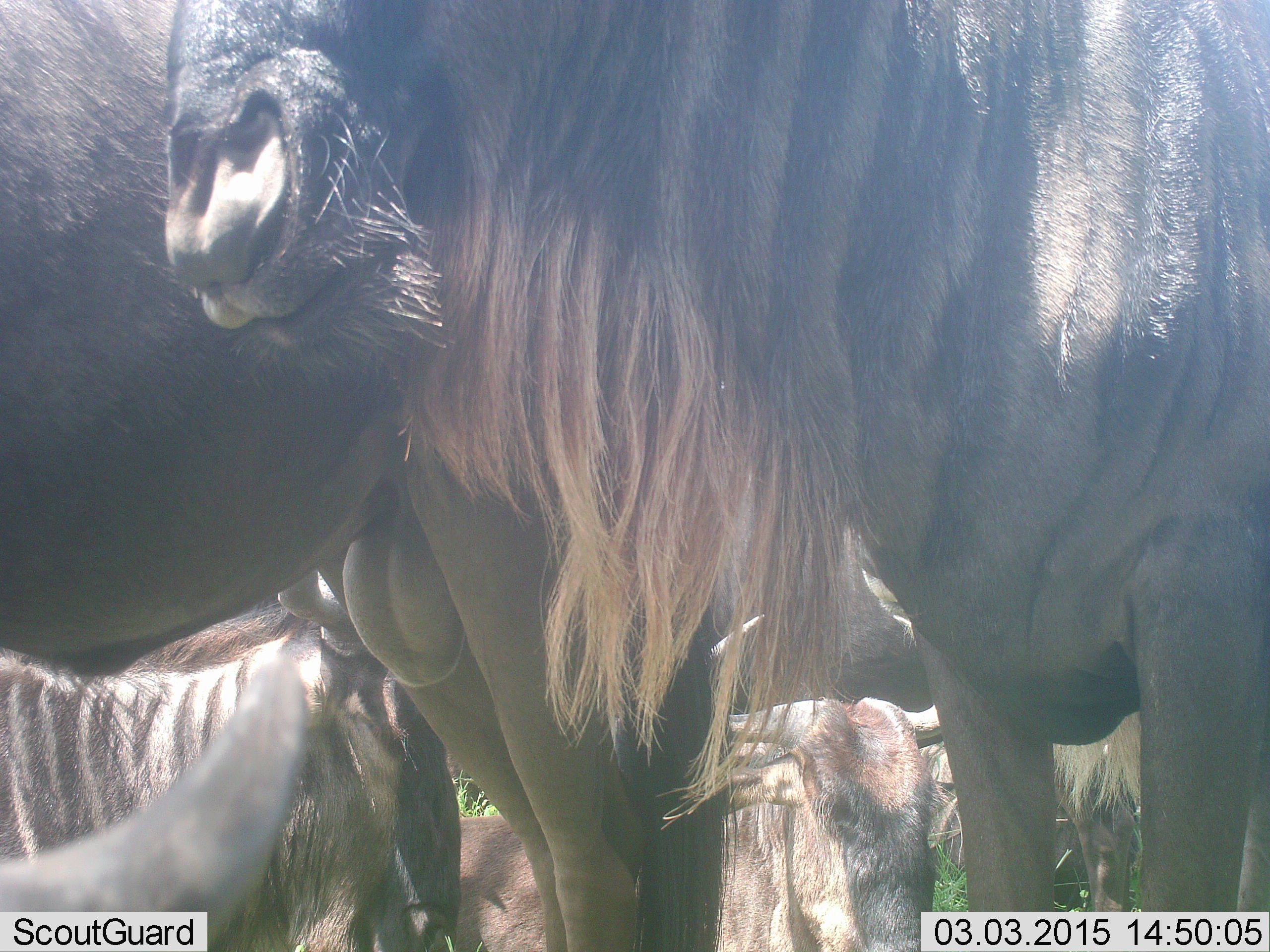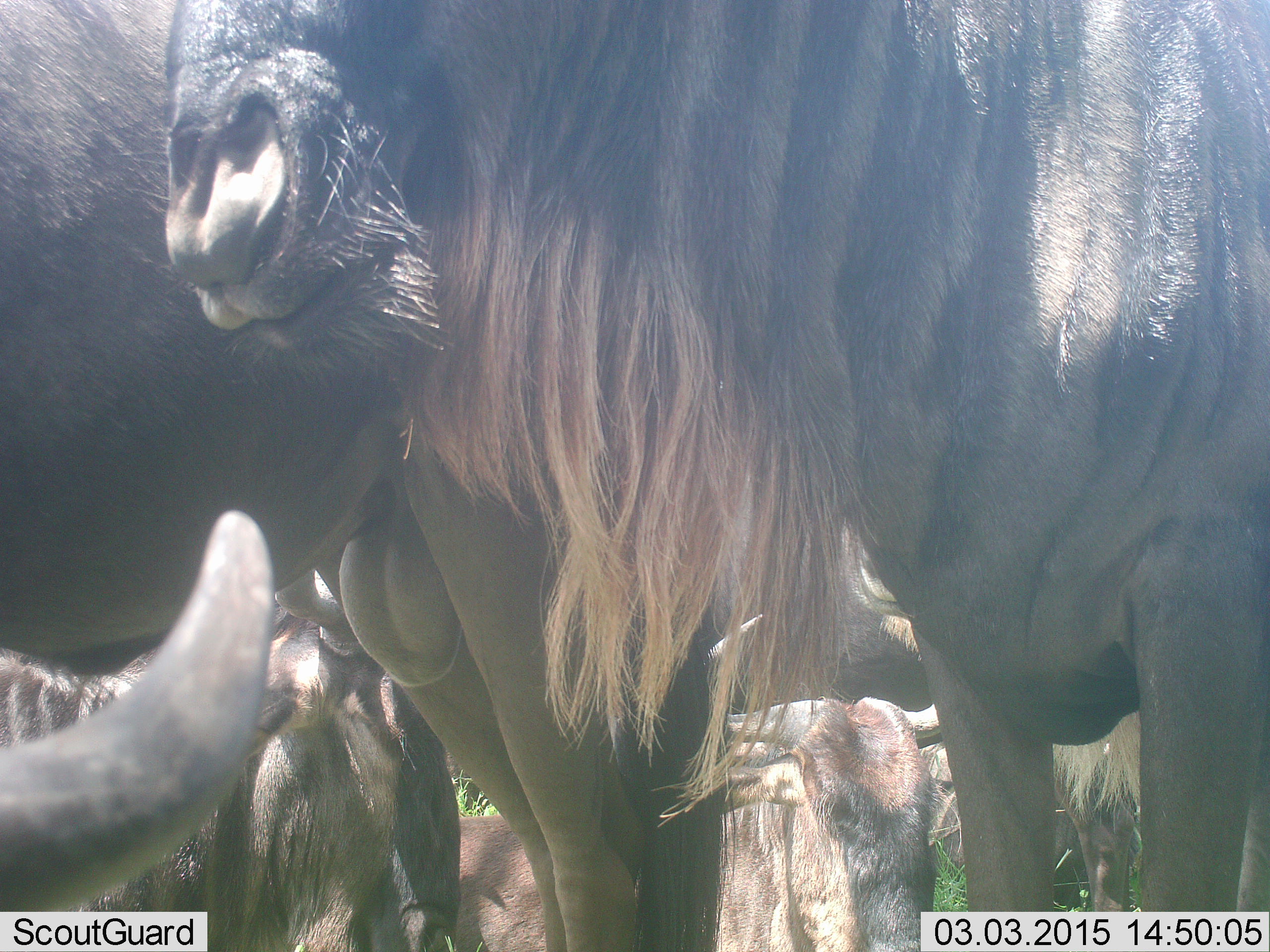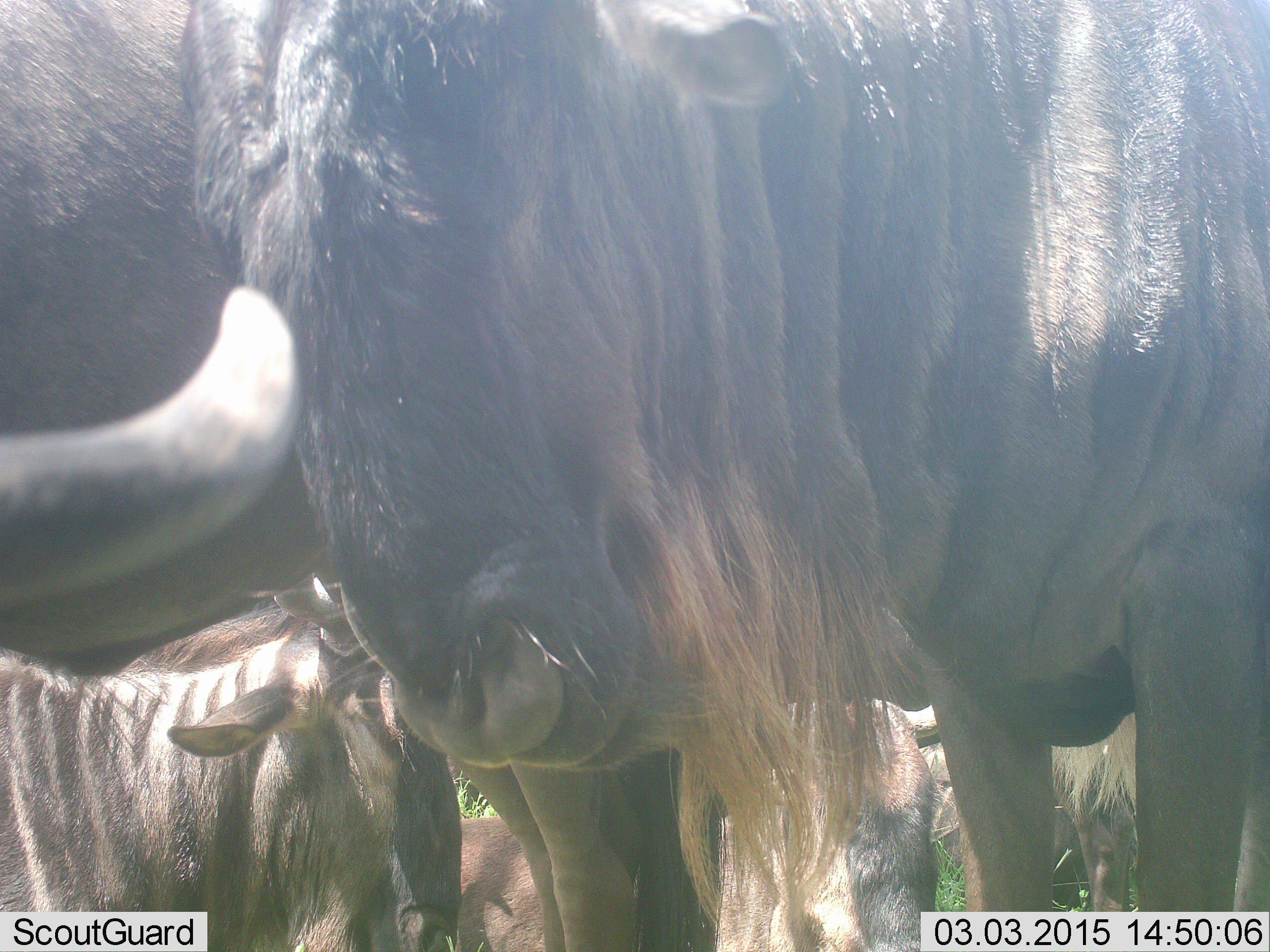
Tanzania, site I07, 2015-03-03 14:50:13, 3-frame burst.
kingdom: Animalia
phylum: Chordata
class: Mammalia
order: Artiodactyla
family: Bovidae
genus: Connochaetes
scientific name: Connochaetes taurinus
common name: blue wildebeest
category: wildebeest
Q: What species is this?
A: Wildebeest (blue wildebeest) (Connochaetes taurinus).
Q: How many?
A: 5.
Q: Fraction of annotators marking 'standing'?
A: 90%.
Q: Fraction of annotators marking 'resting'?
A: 70%.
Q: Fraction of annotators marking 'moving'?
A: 0%.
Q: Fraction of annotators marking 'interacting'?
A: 10%.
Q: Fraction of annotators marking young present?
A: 0%.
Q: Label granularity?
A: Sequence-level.